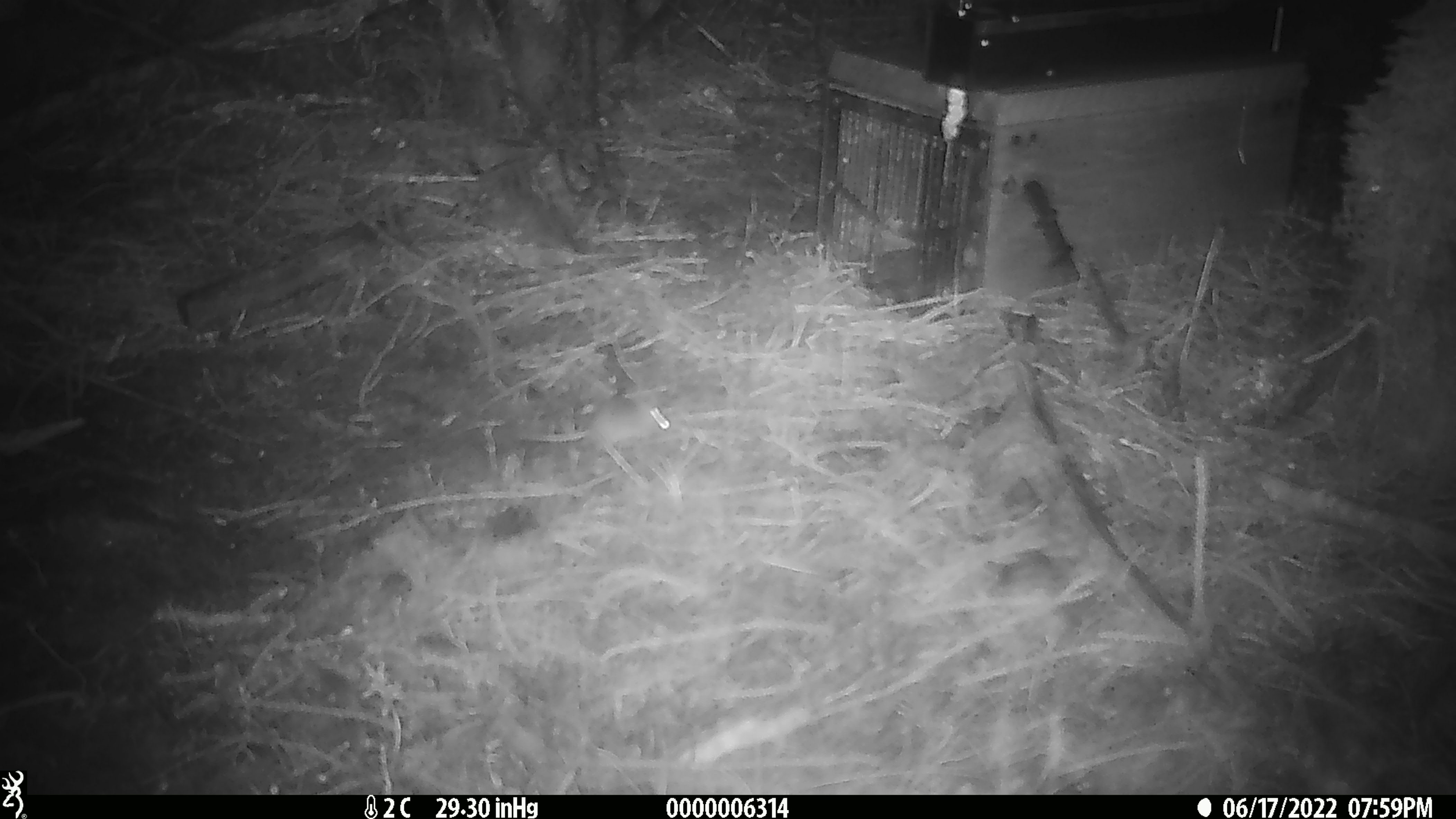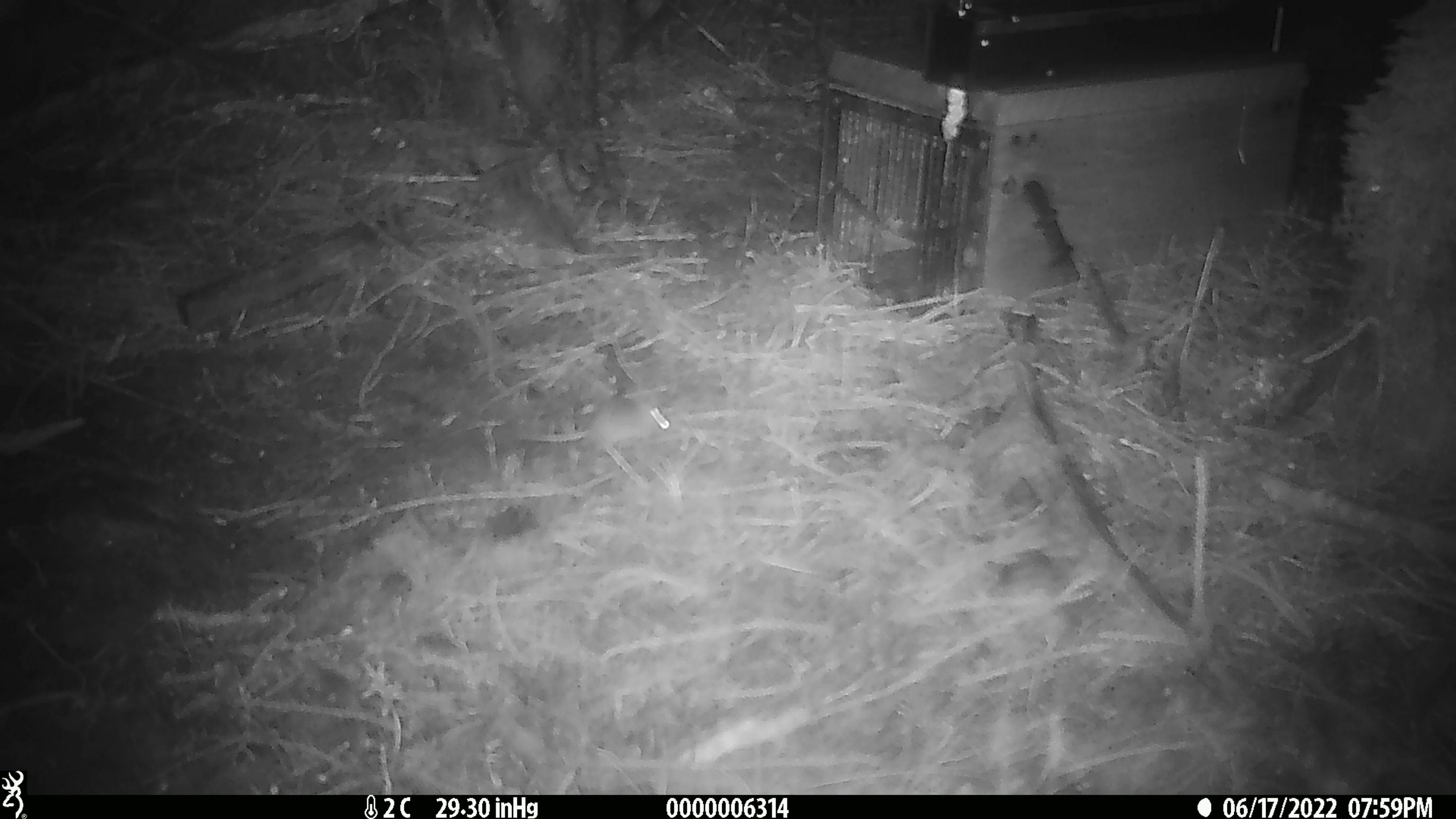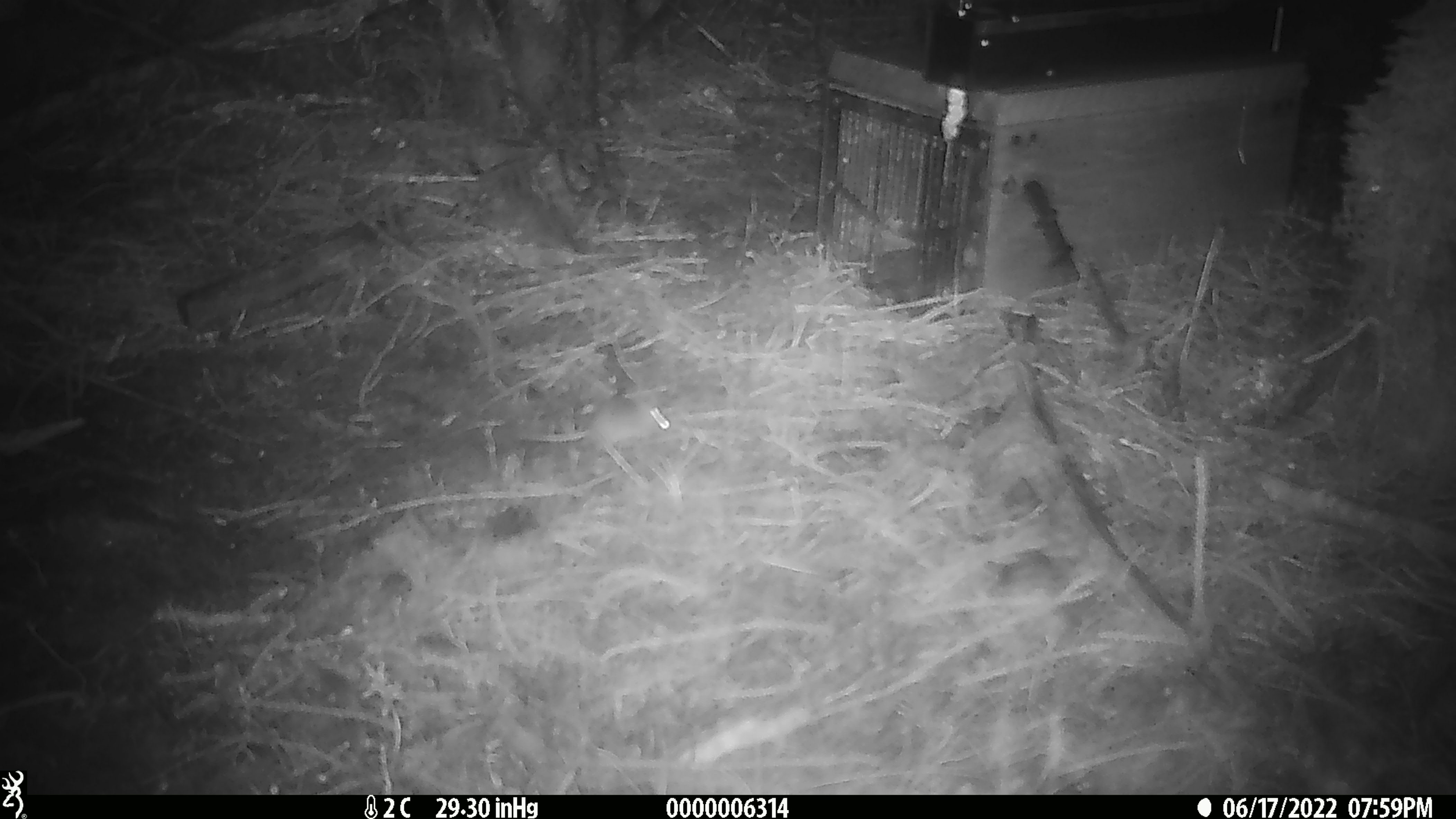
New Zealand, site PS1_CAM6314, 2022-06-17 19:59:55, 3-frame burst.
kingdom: Animalia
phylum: Chordata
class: Mammalia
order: Rodentia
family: Muridae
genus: Mus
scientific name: Mus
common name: mouse